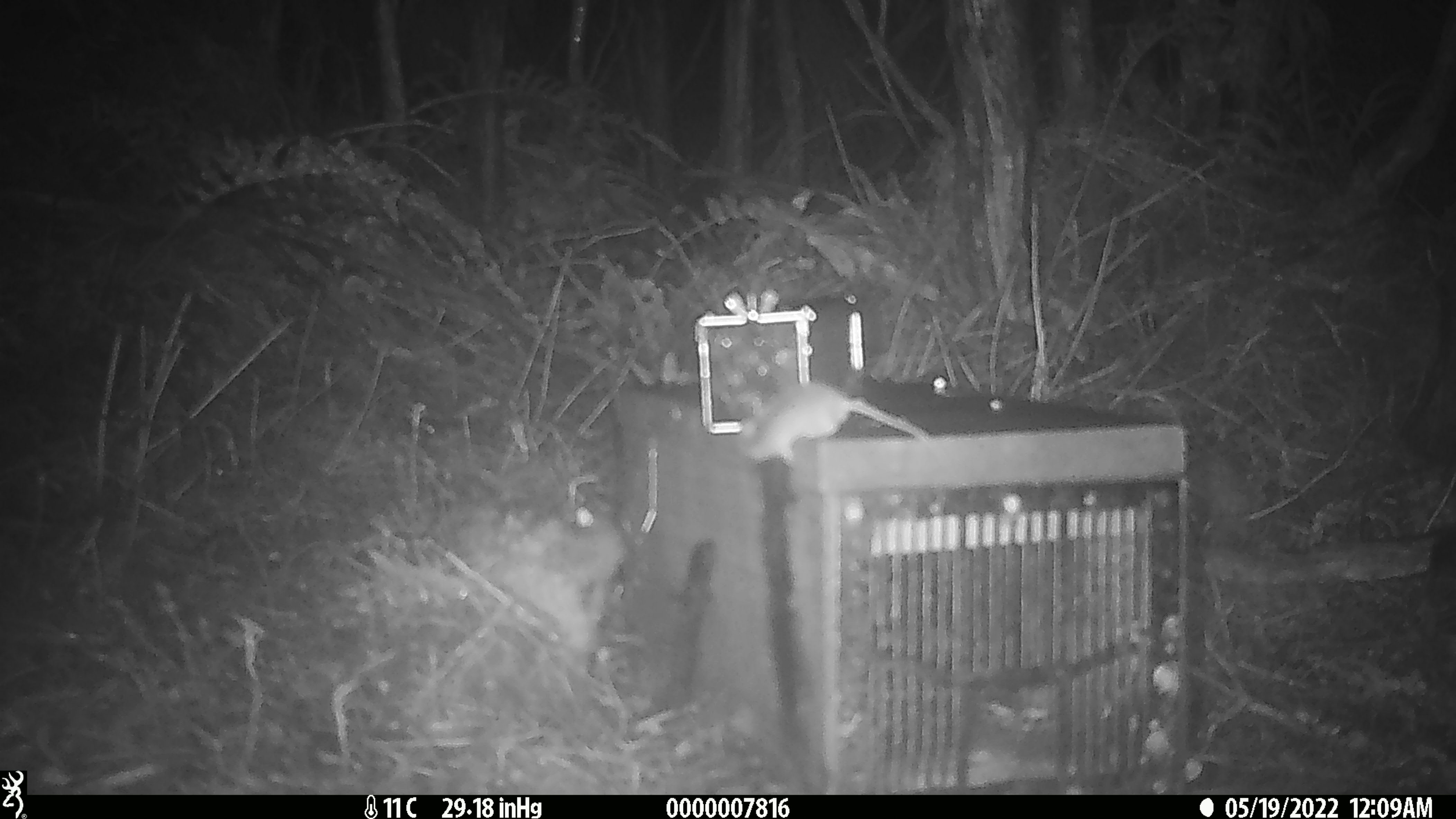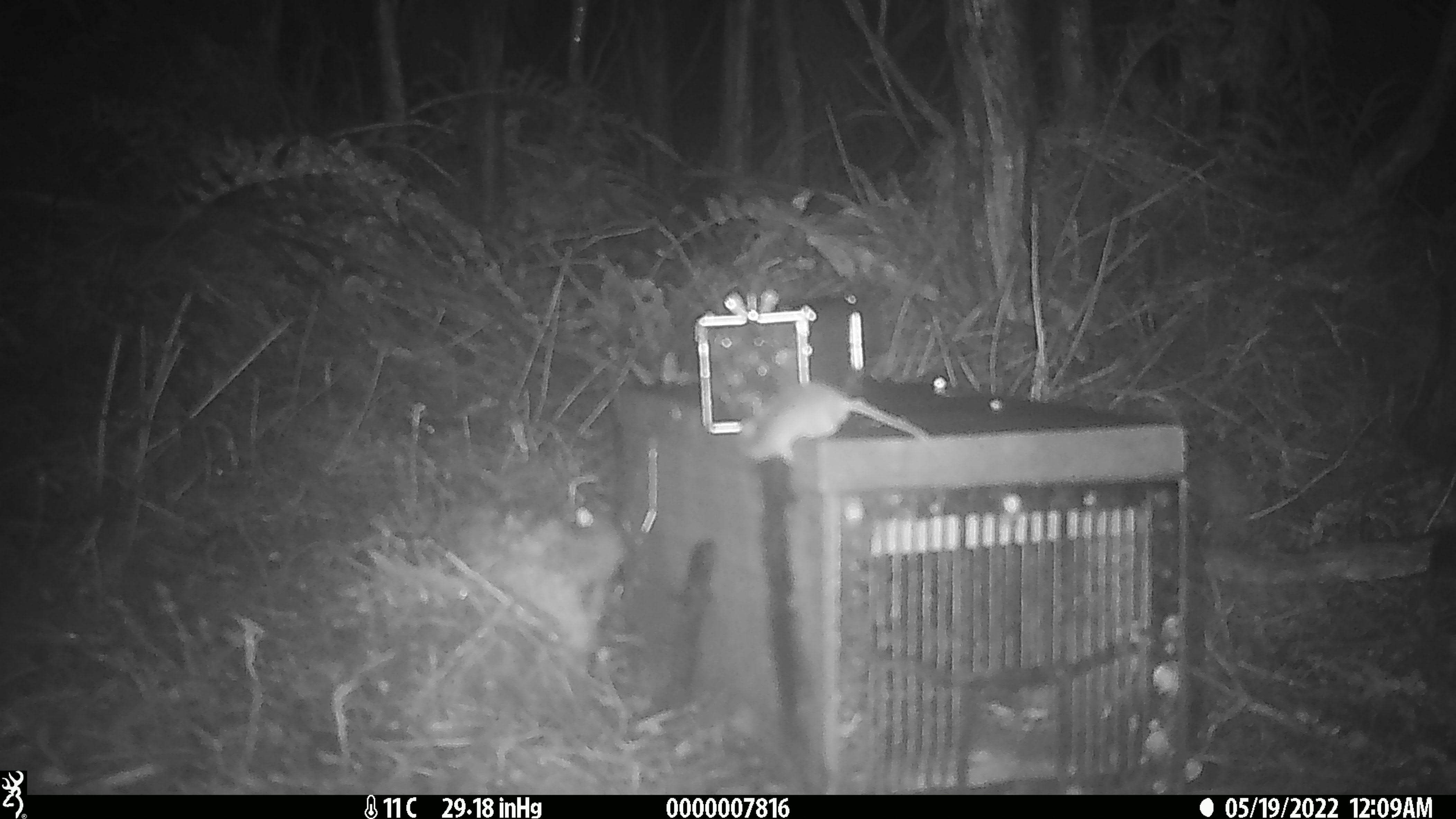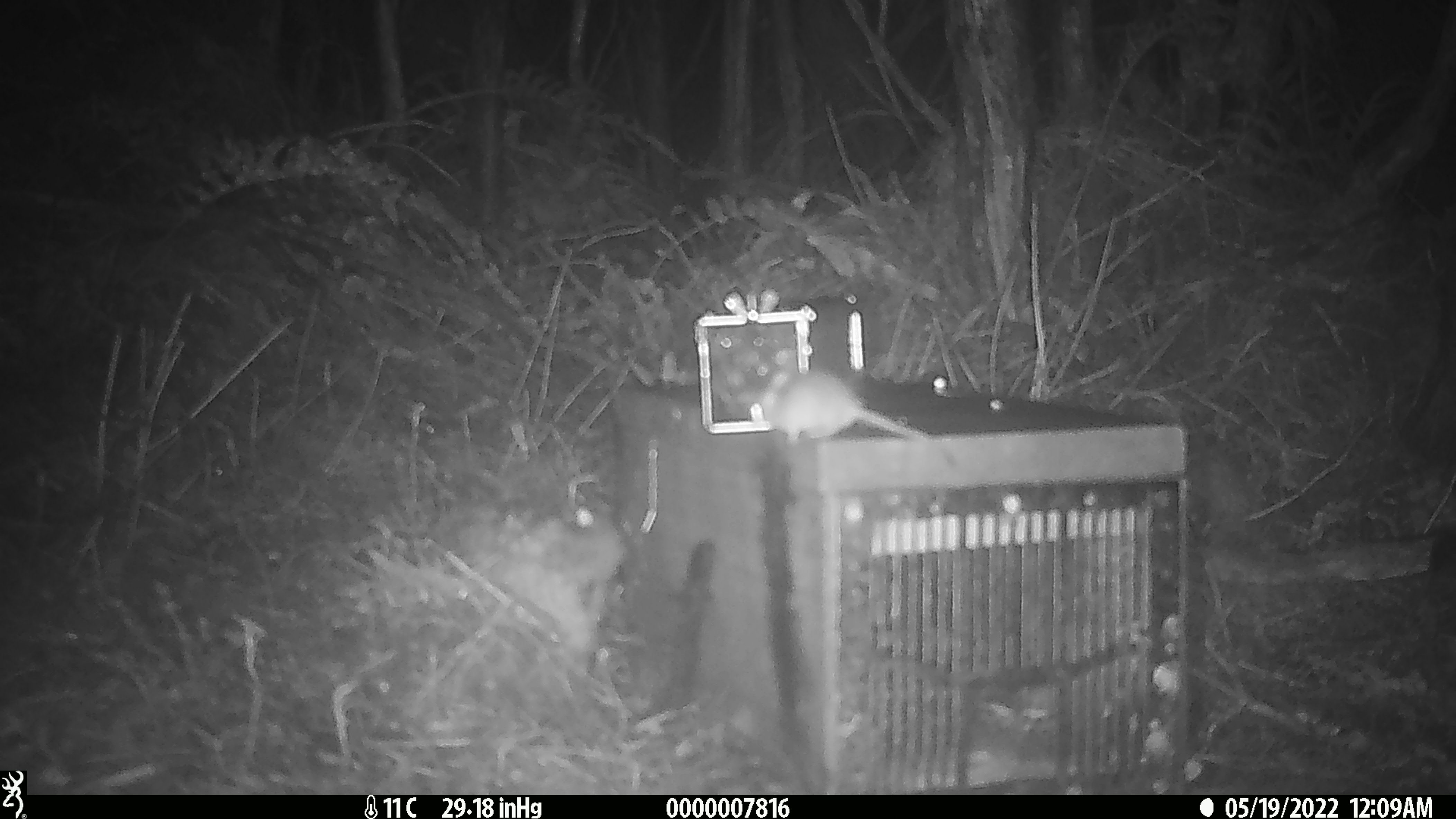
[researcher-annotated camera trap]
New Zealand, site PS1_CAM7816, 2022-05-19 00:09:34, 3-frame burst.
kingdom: Animalia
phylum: Chordata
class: Mammalia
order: Rodentia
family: Muridae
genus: Mus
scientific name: Mus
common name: mouse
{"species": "mouse (Mus)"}